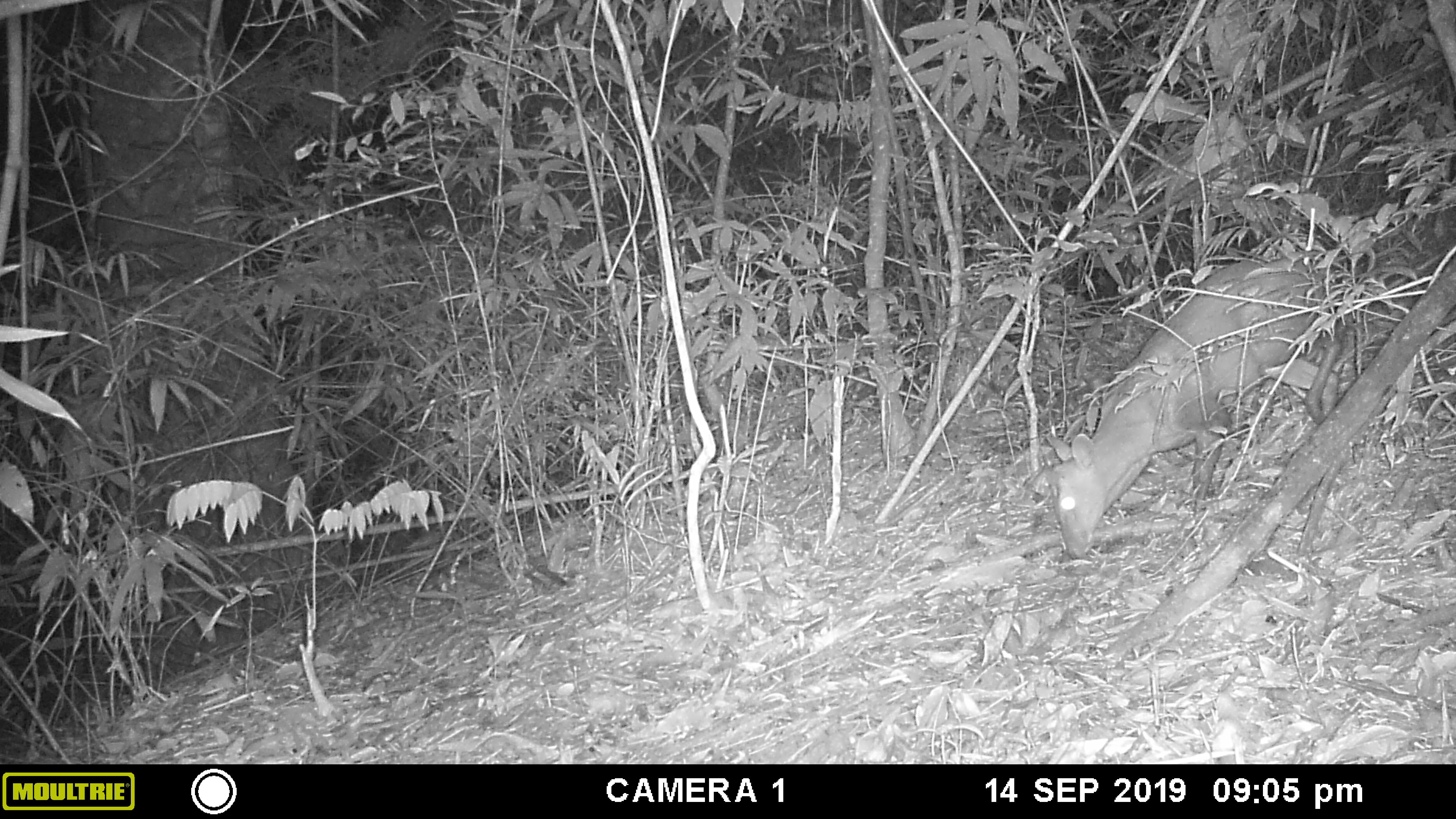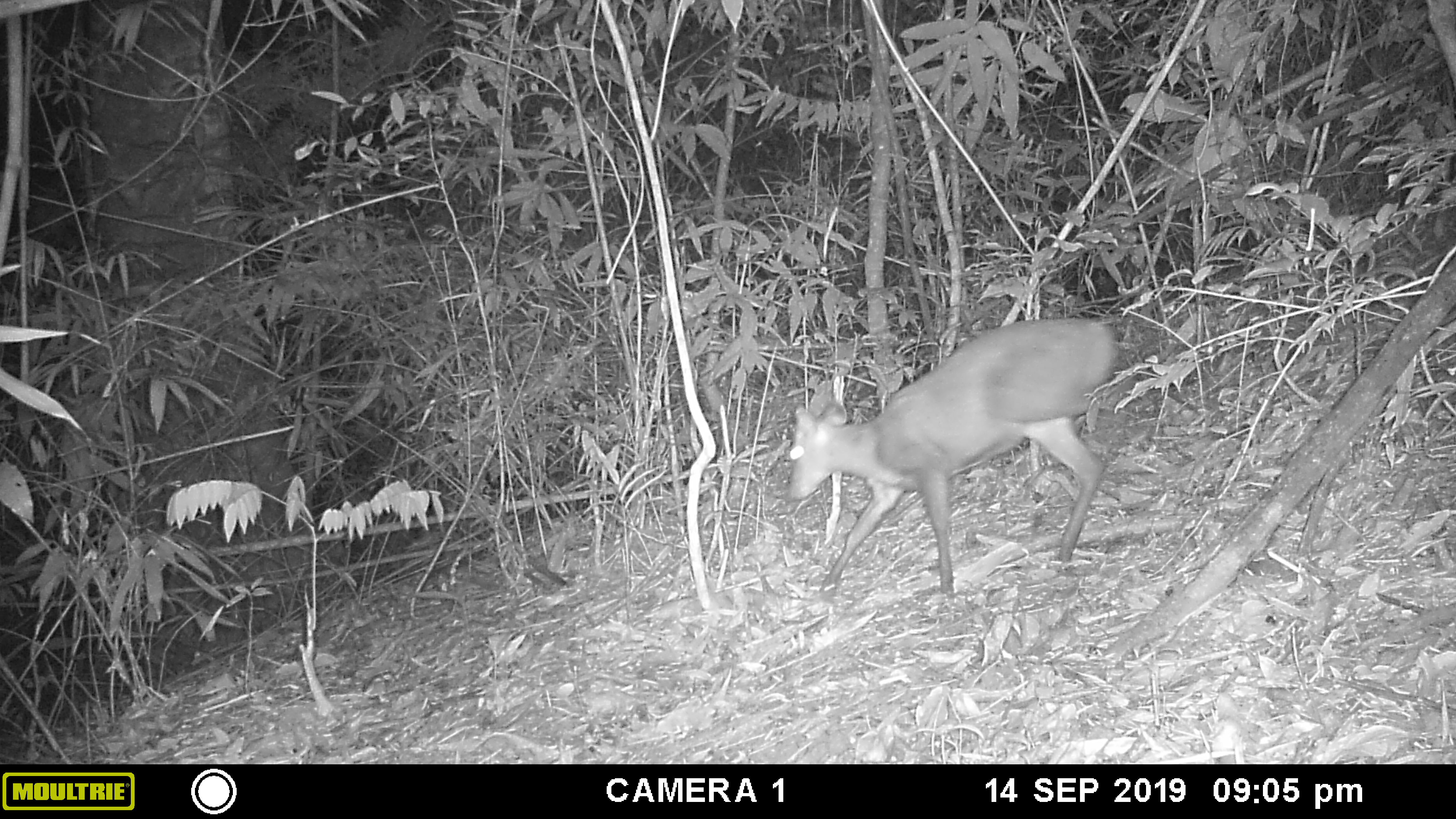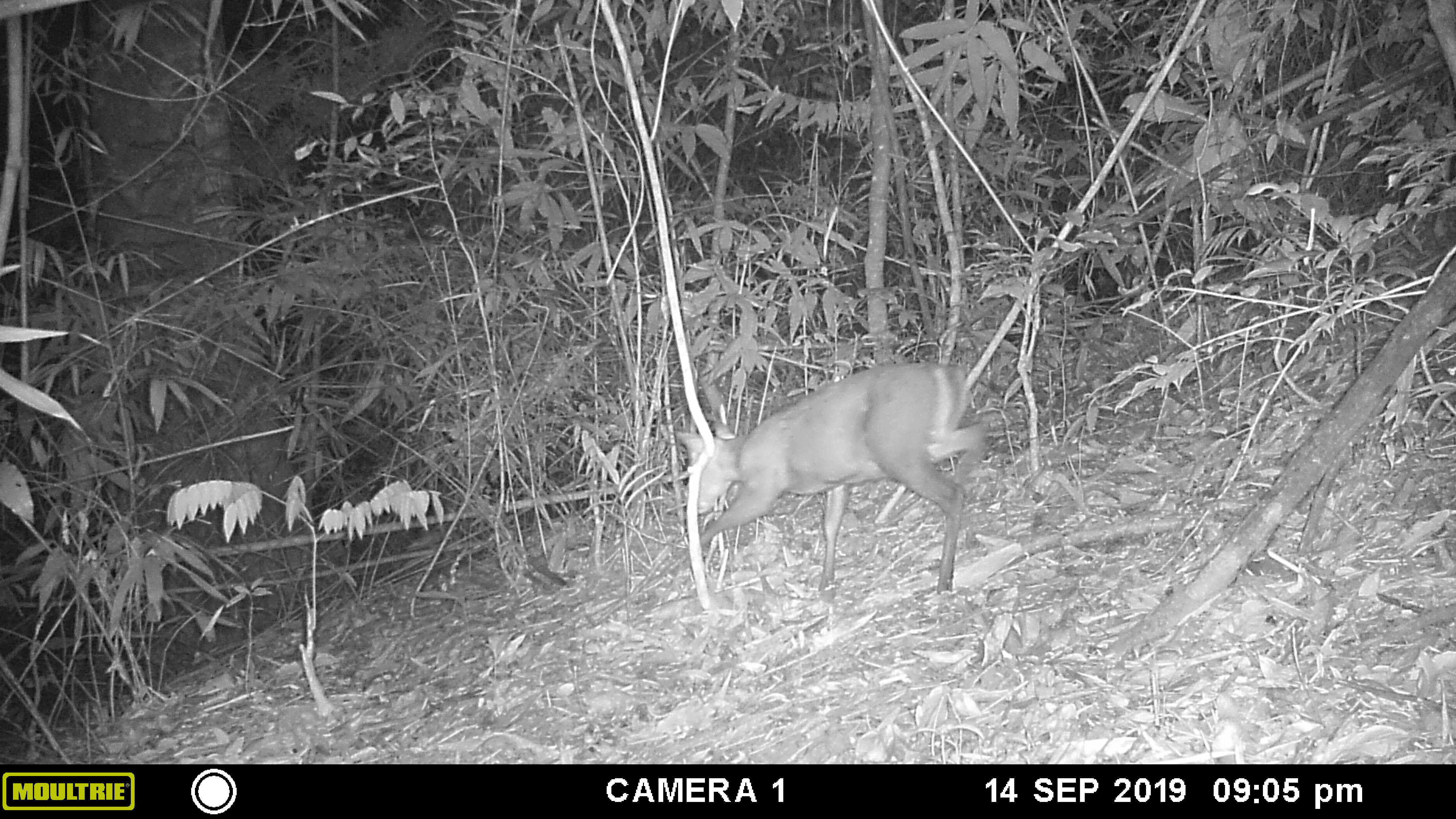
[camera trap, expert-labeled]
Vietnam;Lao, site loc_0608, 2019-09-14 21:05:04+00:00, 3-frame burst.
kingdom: Animalia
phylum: Chordata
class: Mammalia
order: Artiodactyla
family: Cervidae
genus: Muntiacus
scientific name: Muntiacus rooseveltorum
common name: roosevelt's muntjac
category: roosevelts muntjac group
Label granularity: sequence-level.